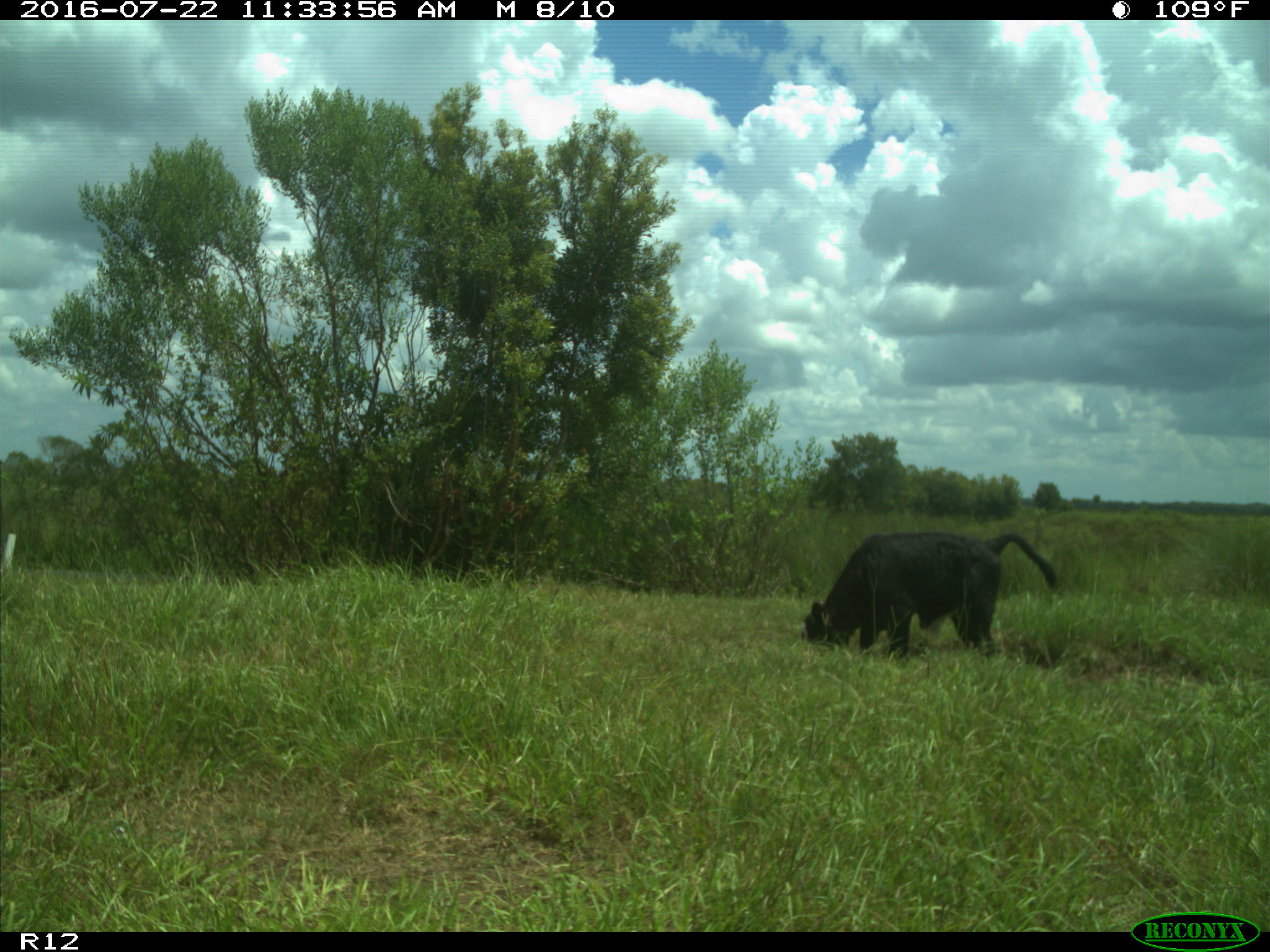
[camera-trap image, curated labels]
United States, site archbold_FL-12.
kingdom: Animalia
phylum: Chordata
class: Mammalia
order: Artiodactyla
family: Bovidae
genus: Bos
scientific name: Bos taurus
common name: domestic cow